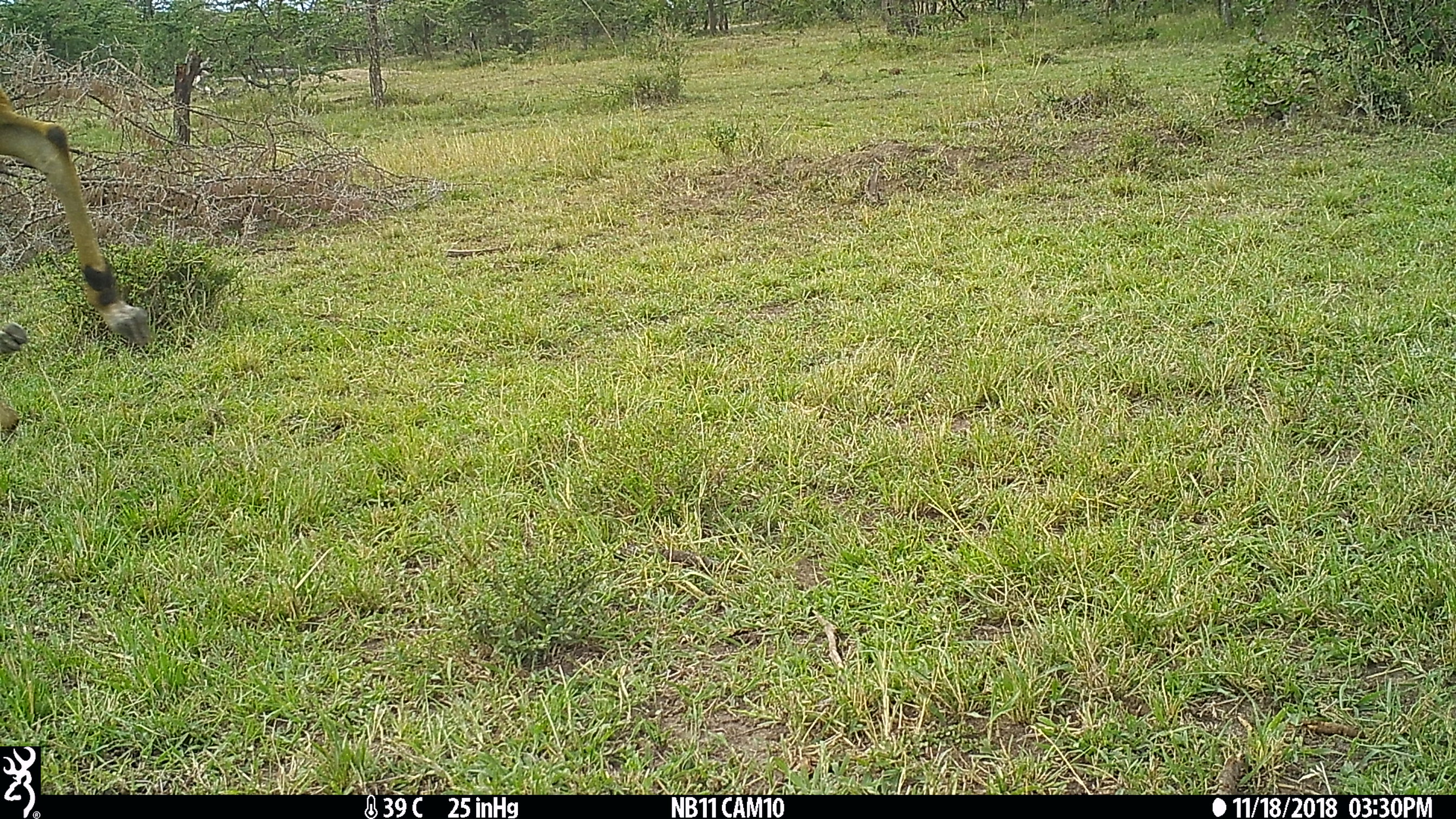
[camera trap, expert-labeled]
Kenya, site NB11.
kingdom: Animalia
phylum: Chordata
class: Mammalia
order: Artiodactyla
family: Bovidae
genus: Aepyceros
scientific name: Aepyceros melampus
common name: impala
Impala (Aepyceros melampus).